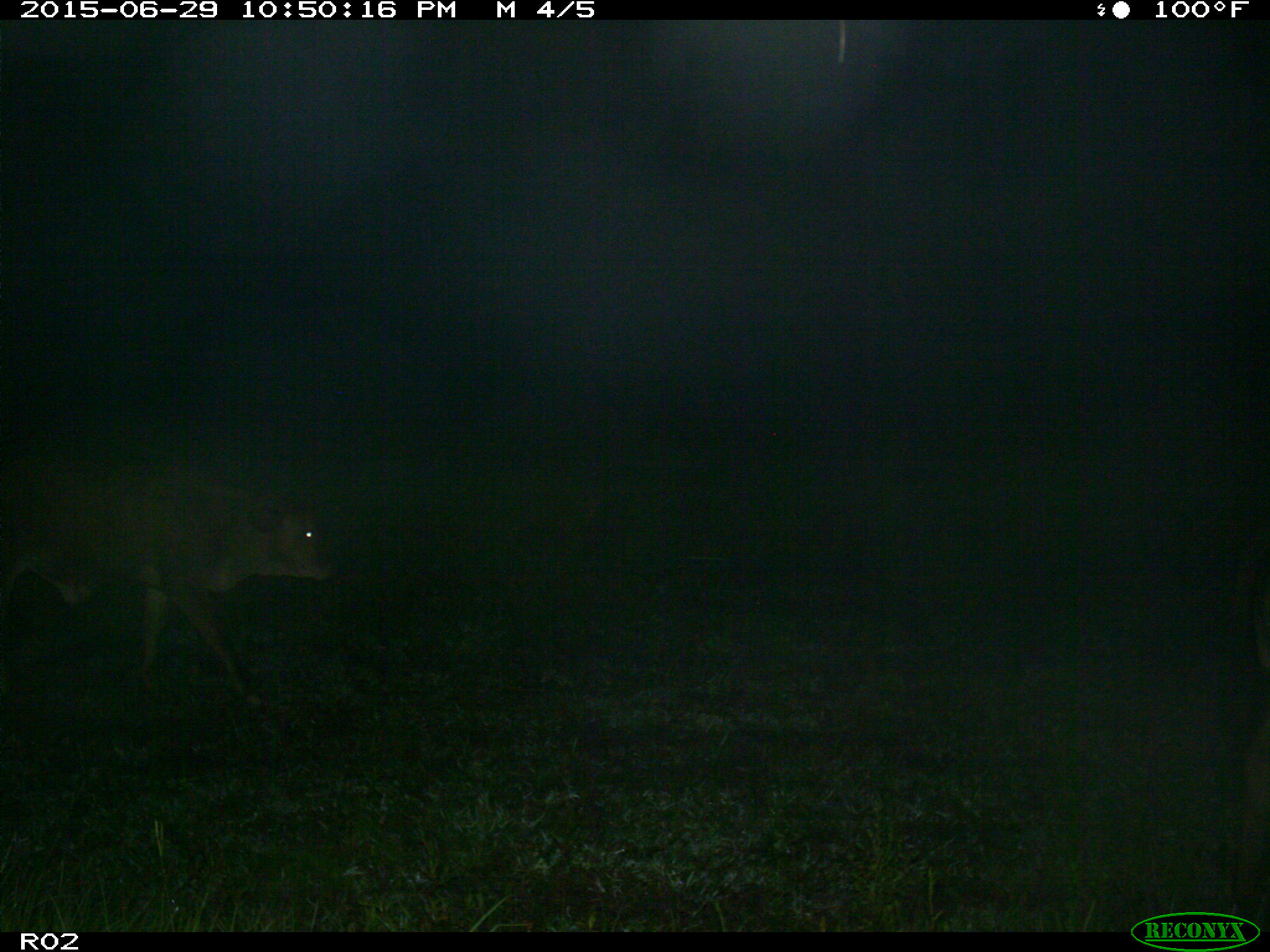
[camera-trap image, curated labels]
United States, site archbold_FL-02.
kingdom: Animalia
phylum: Chordata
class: Mammalia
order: Artiodactyla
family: Bovidae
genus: Bos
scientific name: Bos taurus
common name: domestic cow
Bos taurus (domestic cow).